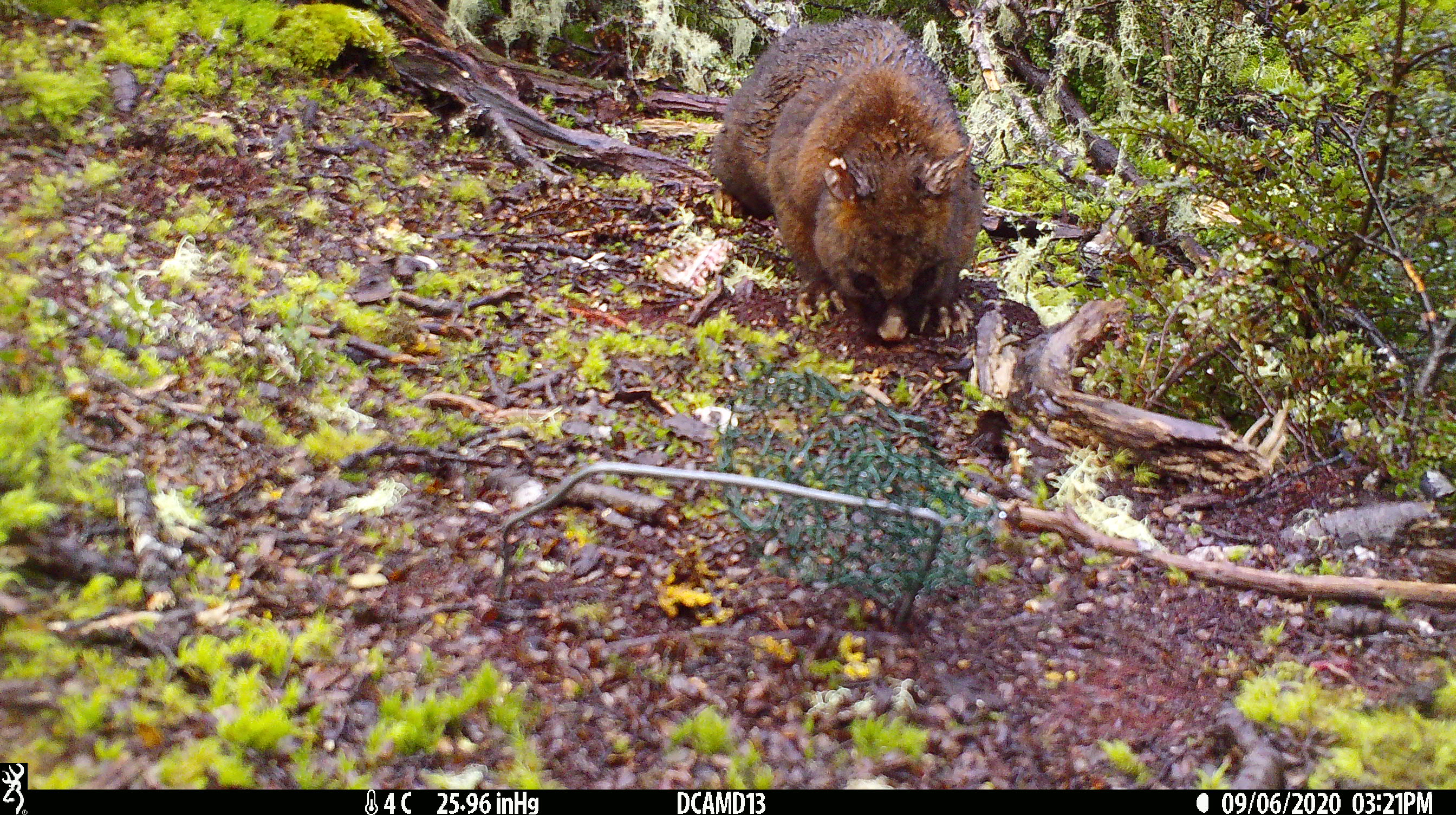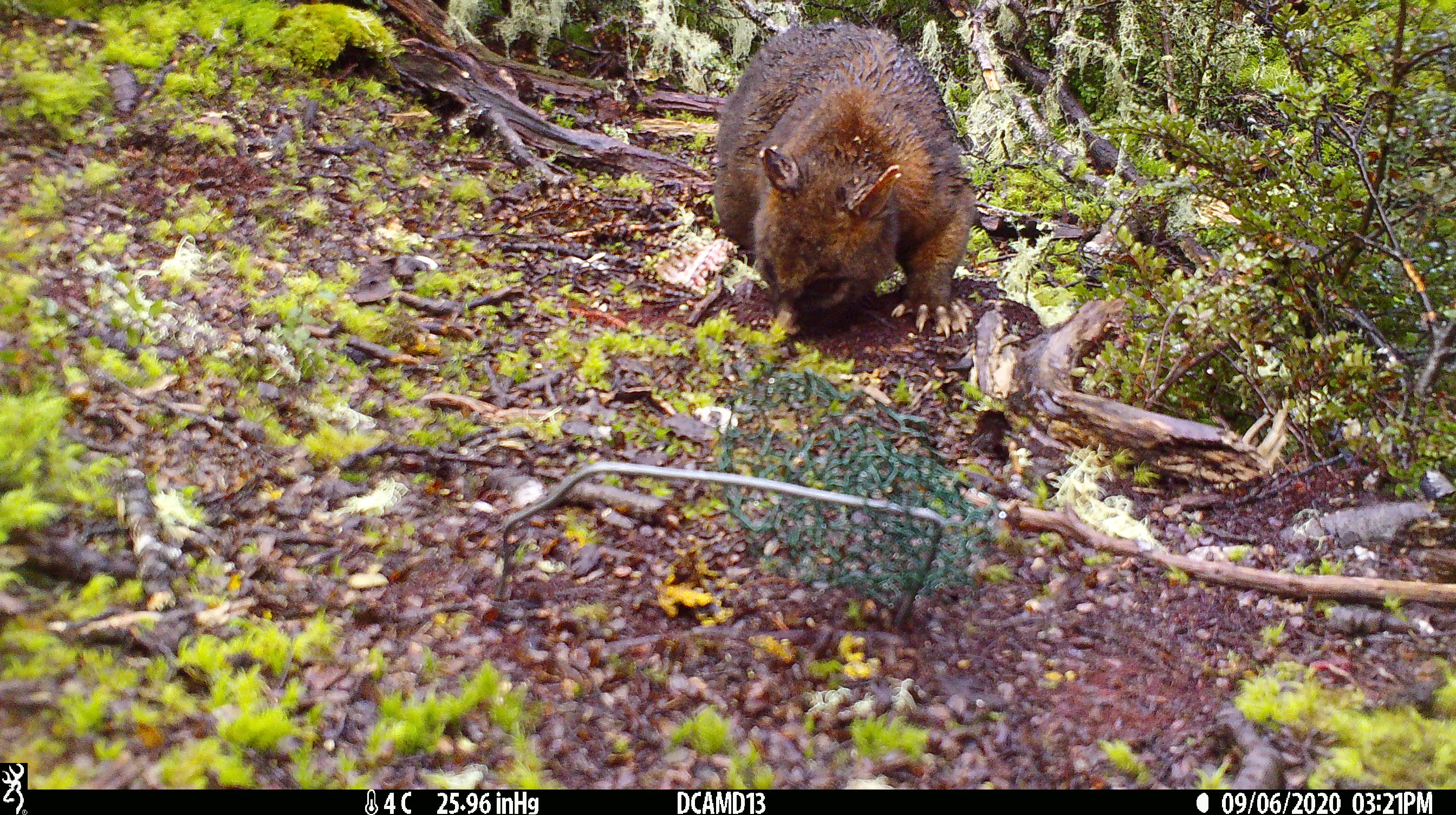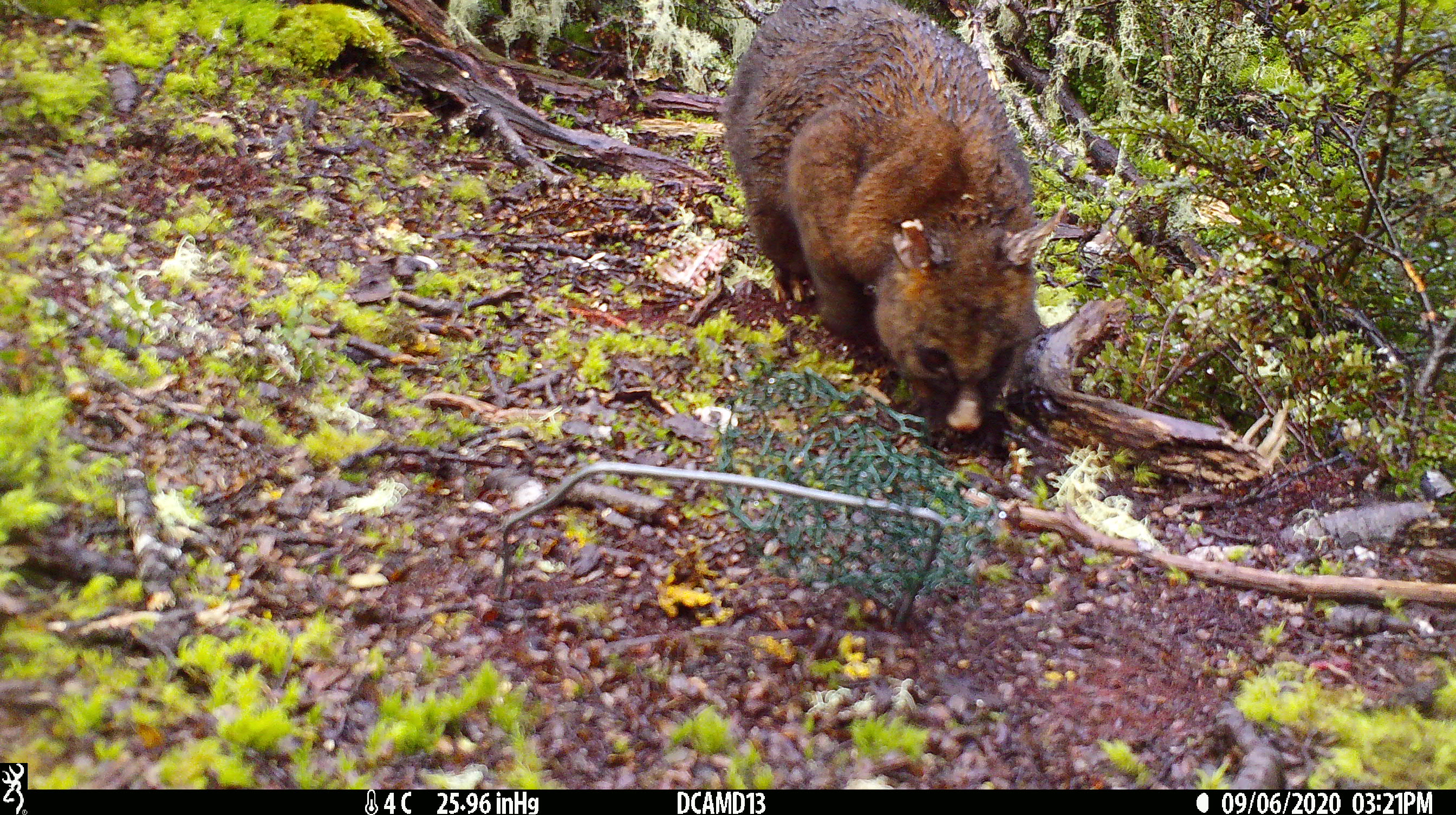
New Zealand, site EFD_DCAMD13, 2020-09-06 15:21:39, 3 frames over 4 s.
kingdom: Animalia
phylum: Chordata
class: Mammalia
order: Diprotodontia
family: Phalangeridae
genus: Trichosurus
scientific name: Trichosurus vulpecula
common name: common brushtail possum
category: possum